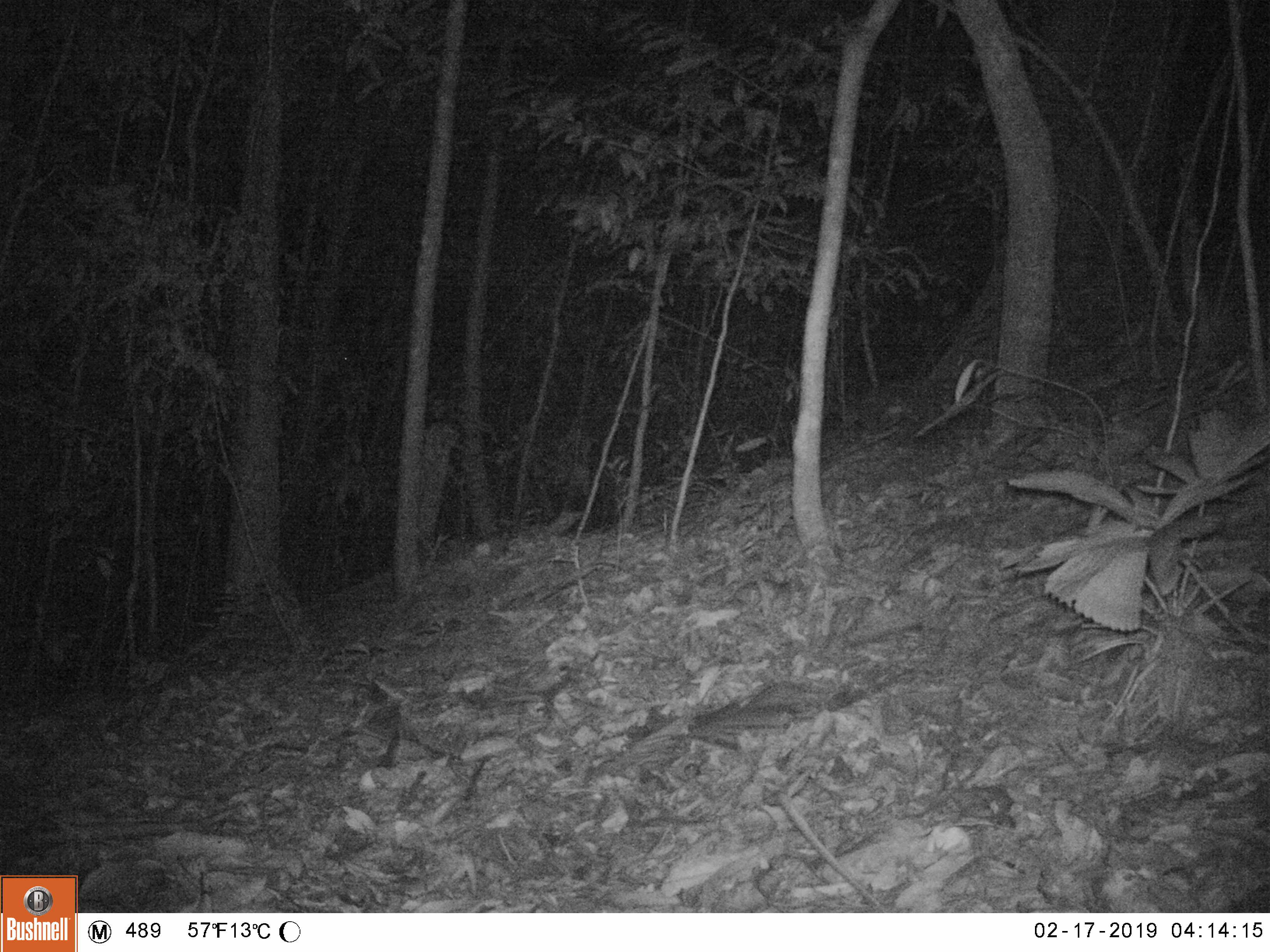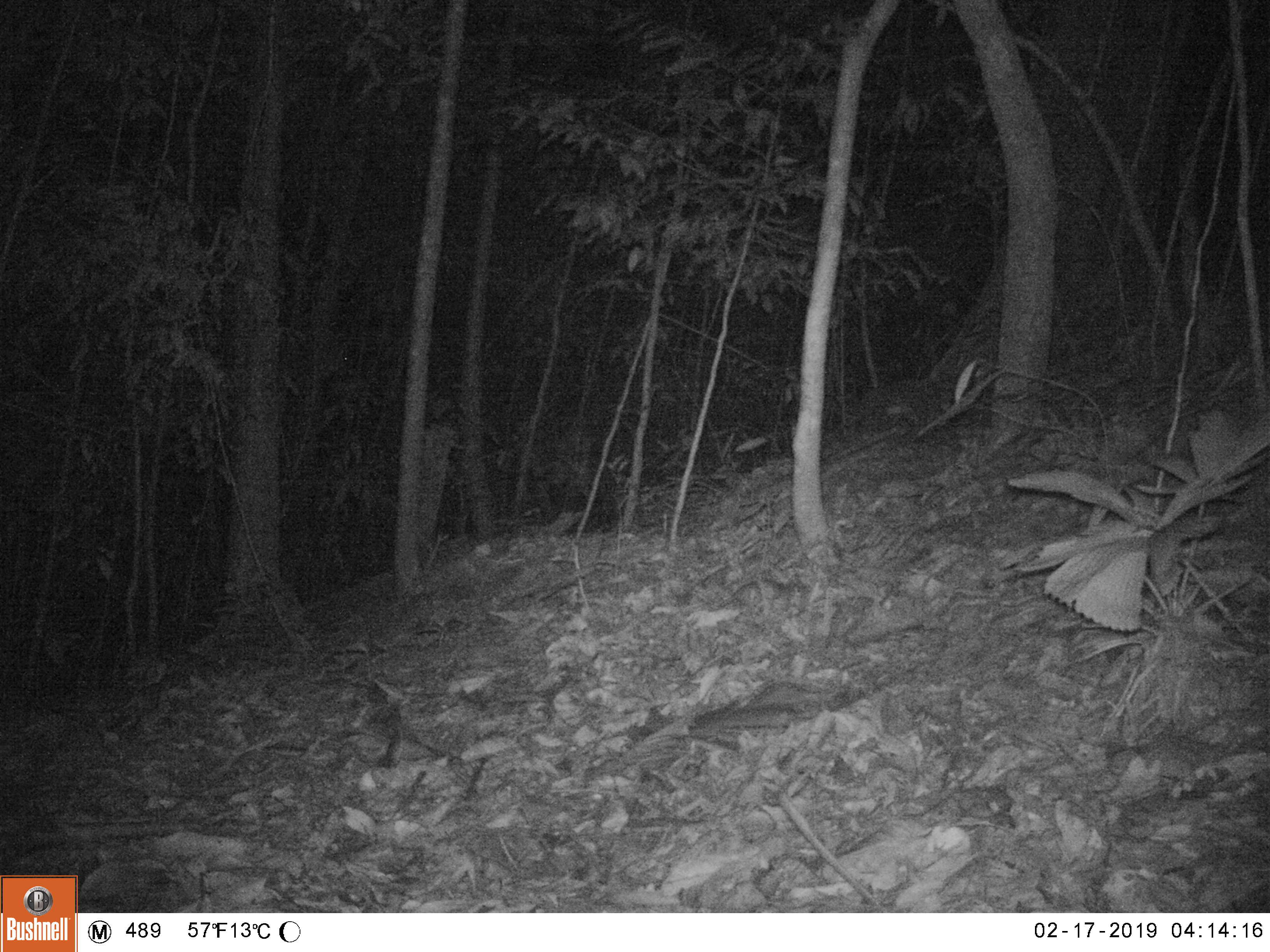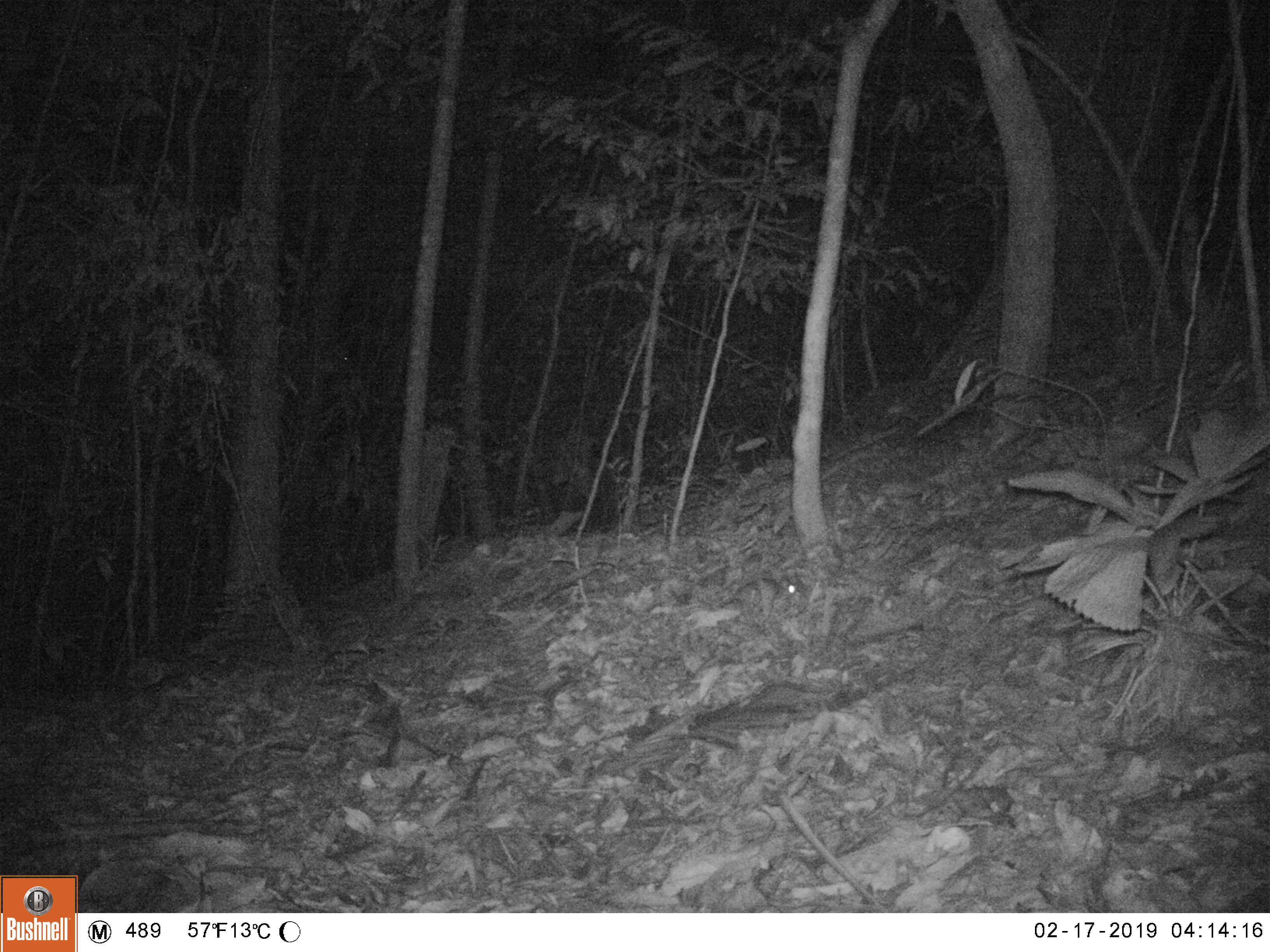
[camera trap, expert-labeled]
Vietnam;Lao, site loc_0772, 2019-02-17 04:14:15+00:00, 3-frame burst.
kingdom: Animalia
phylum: Chordata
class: Mammalia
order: Rodentia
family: Muridae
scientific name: Muridae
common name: old-world mice and rats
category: unidentified murid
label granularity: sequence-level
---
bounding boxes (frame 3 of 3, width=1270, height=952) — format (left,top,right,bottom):
unidentified murid: (721,575,795,608)